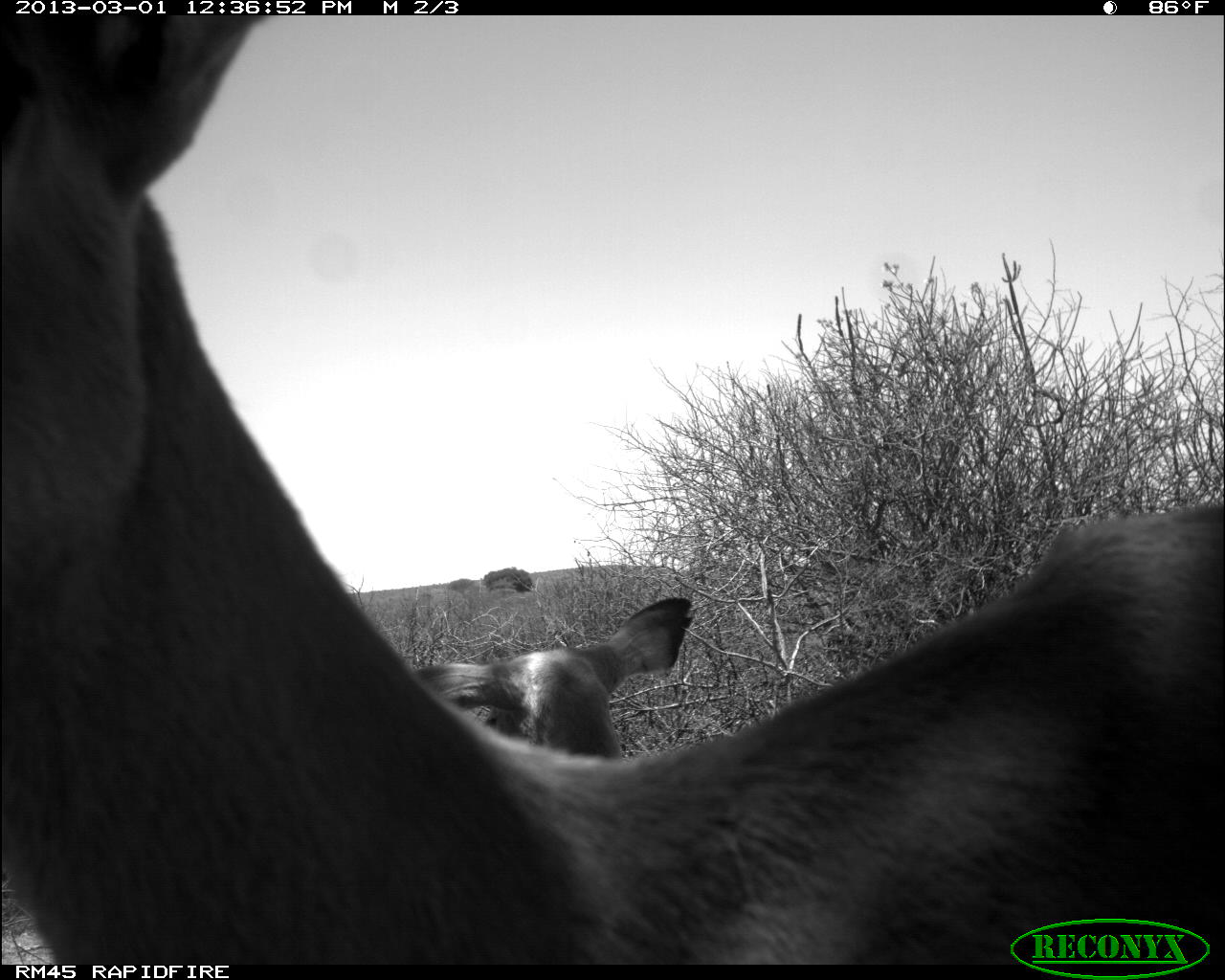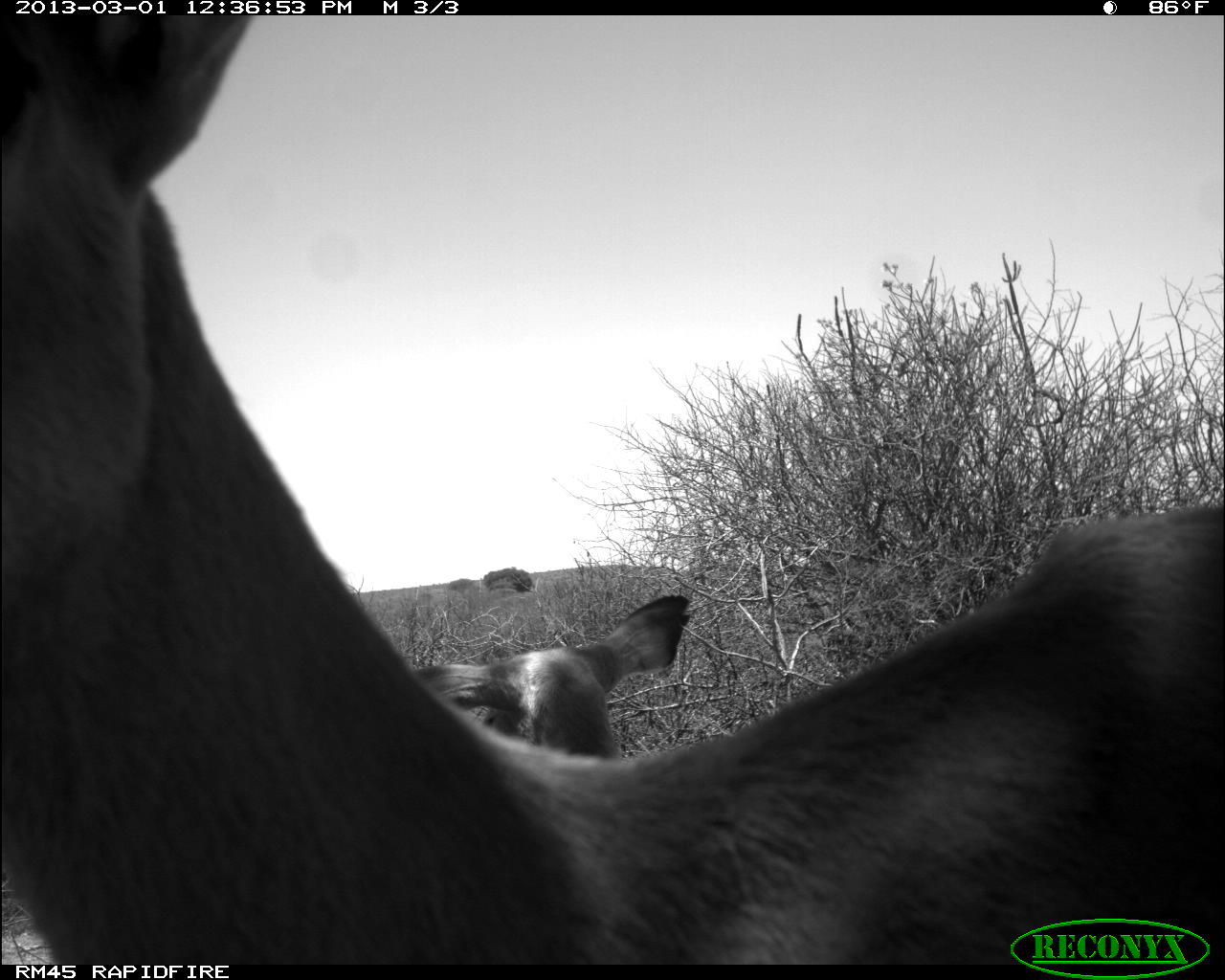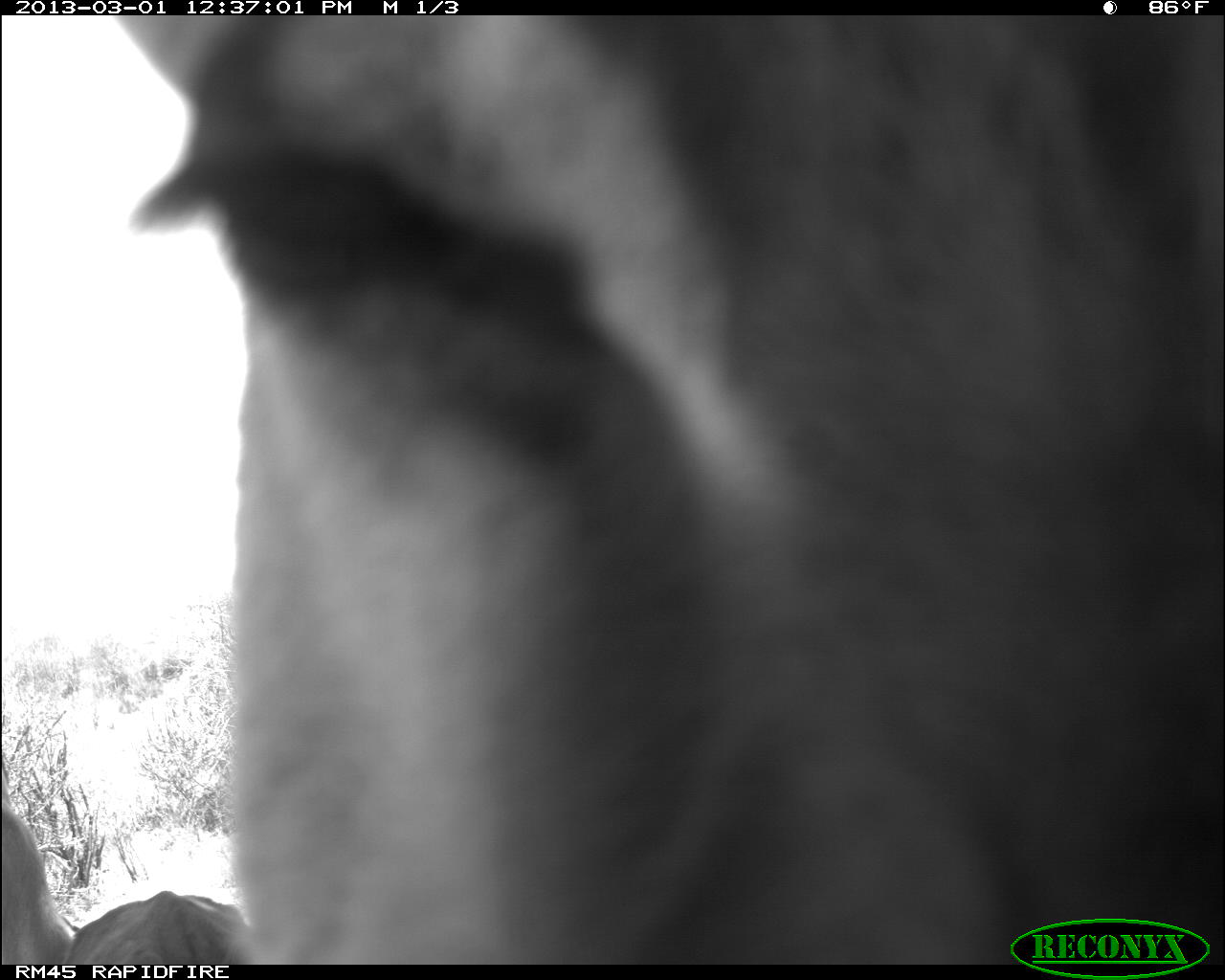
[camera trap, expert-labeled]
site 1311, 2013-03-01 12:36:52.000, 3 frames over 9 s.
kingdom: Animalia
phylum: Chordata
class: Mammalia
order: Artiodactyla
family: Bovidae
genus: Aepyceros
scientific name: Aepyceros melampus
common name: impala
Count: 3.